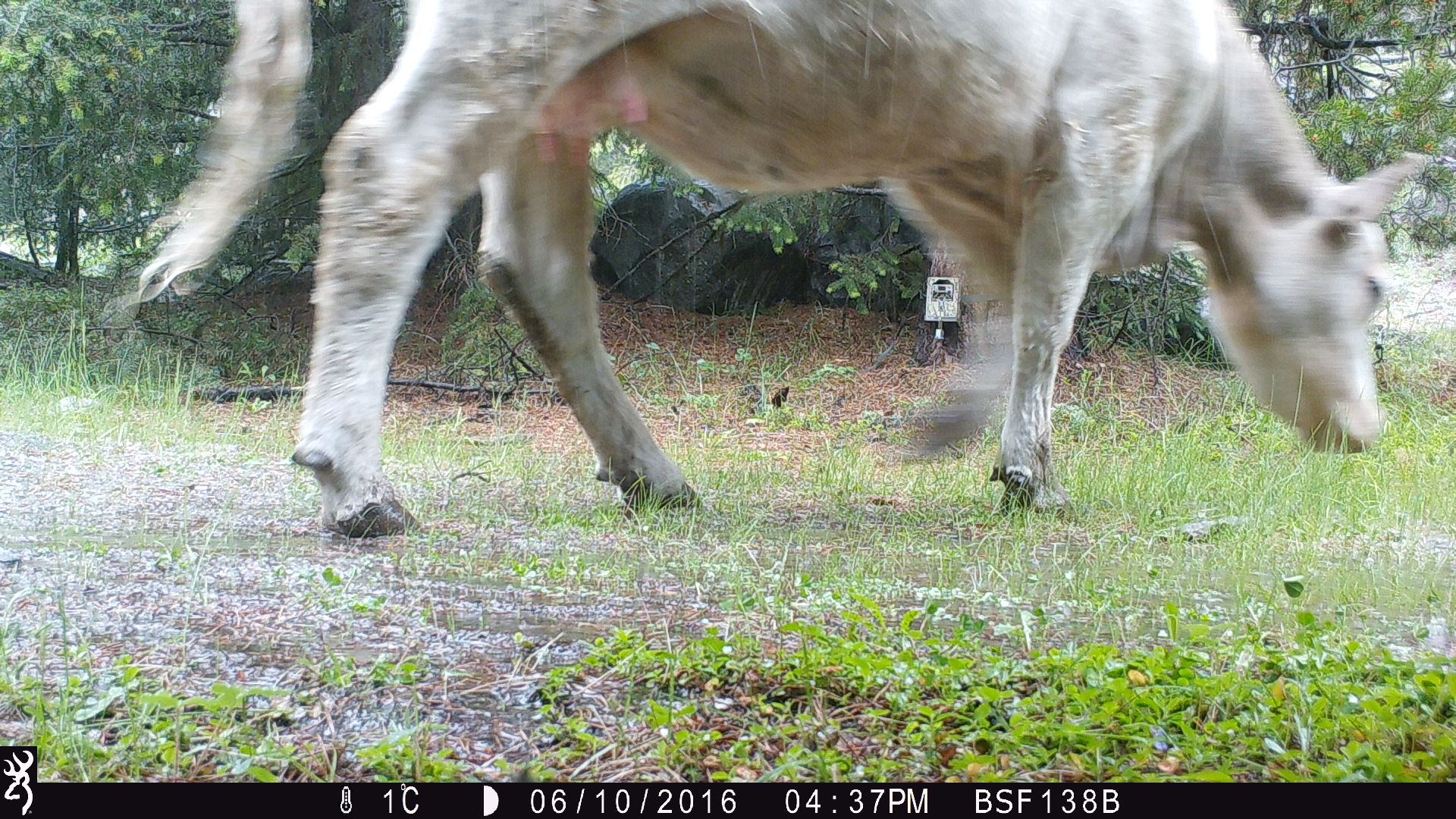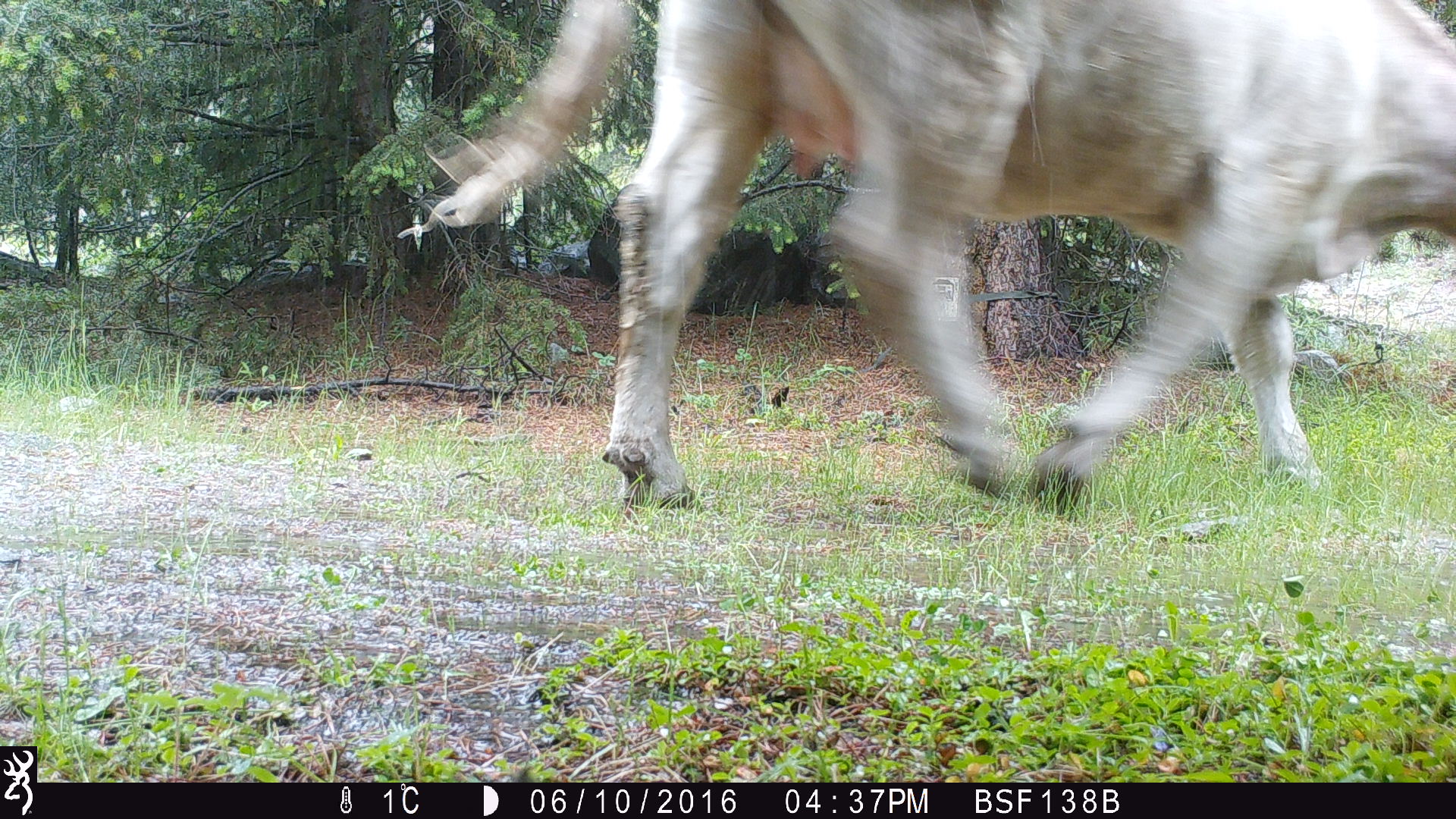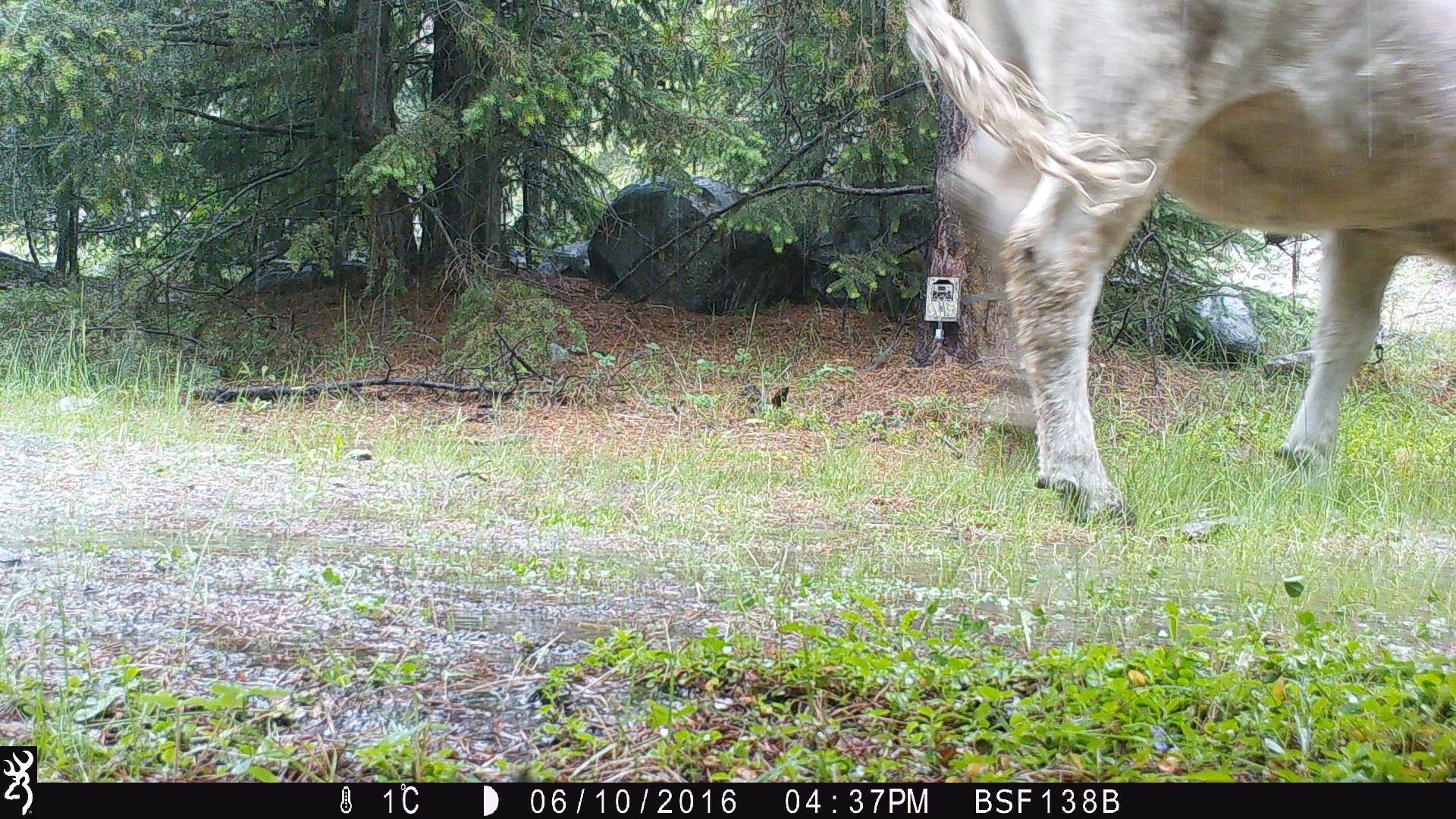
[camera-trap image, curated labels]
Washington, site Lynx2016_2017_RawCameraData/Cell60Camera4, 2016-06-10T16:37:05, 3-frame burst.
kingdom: Animalia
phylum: Chordata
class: Mammalia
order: Artiodactyla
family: Bovidae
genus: Bos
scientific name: Bos taurus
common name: domestic cattle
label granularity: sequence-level